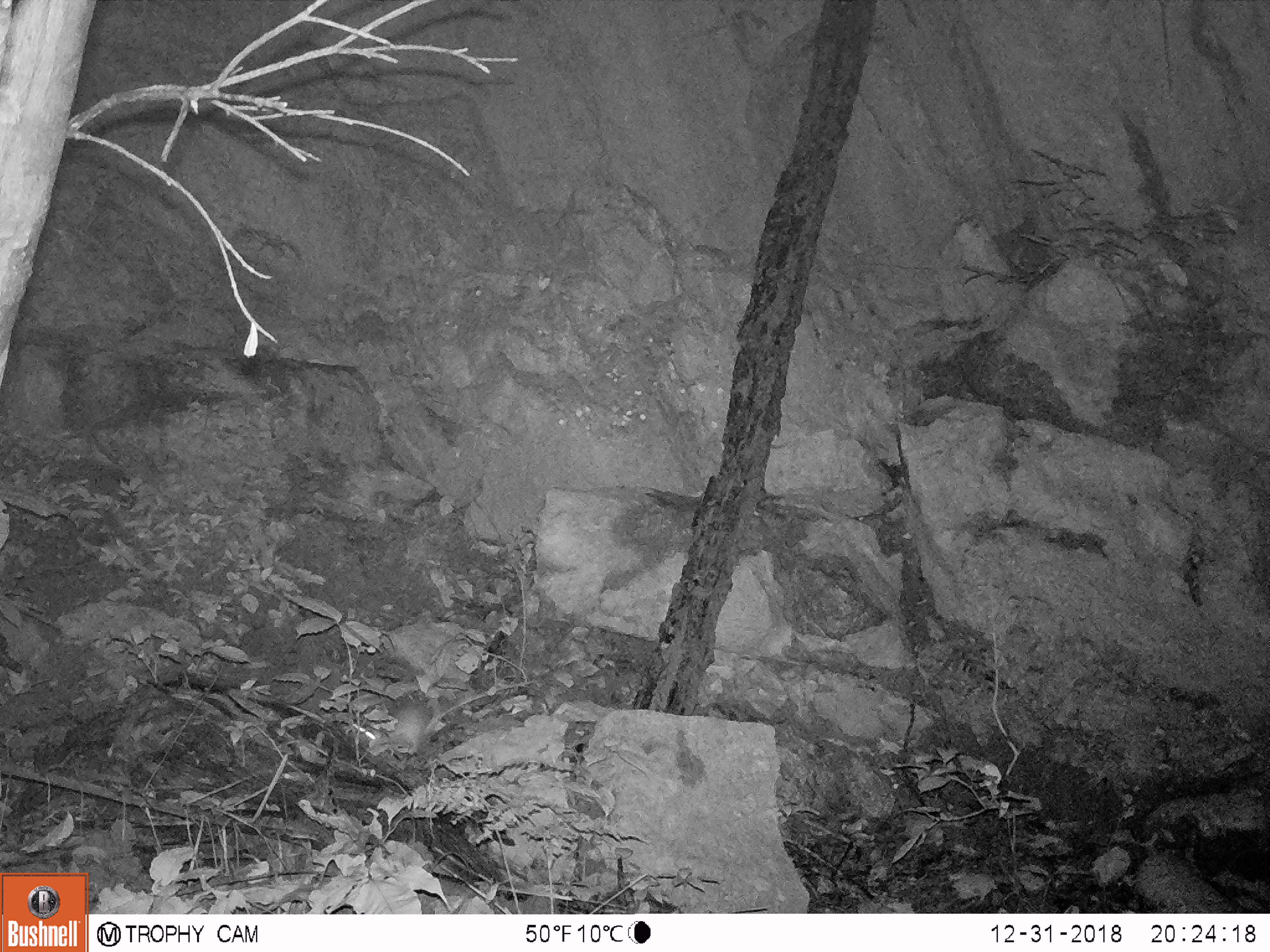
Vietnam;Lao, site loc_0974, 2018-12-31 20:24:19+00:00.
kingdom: Animalia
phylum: Chordata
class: Mammalia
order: Rodentia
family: Muridae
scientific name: Muridae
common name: old-world mice and rats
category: unidentified murid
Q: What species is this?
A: Unidentified murid (old-world mice and rats) (Muridae).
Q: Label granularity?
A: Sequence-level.